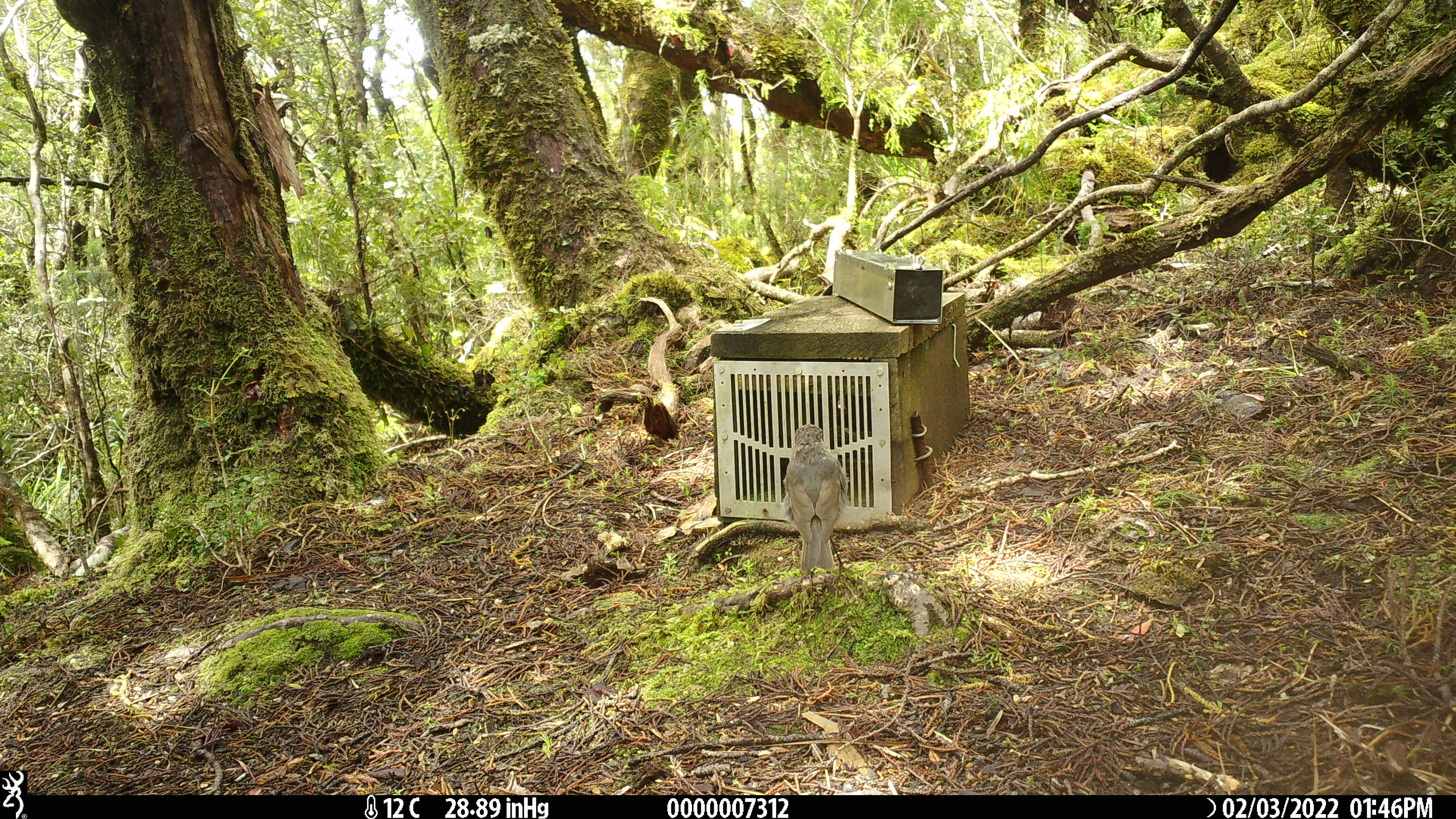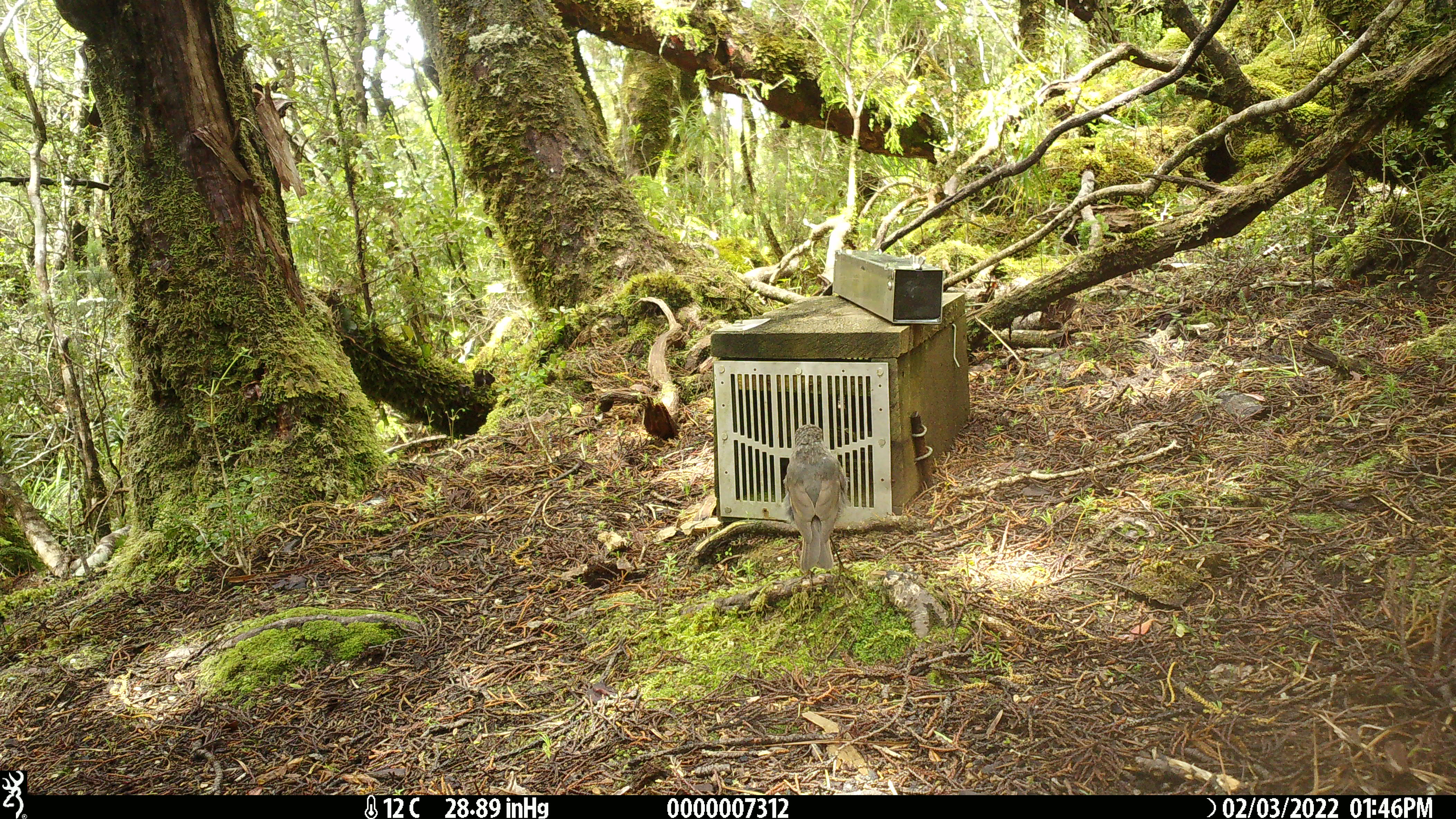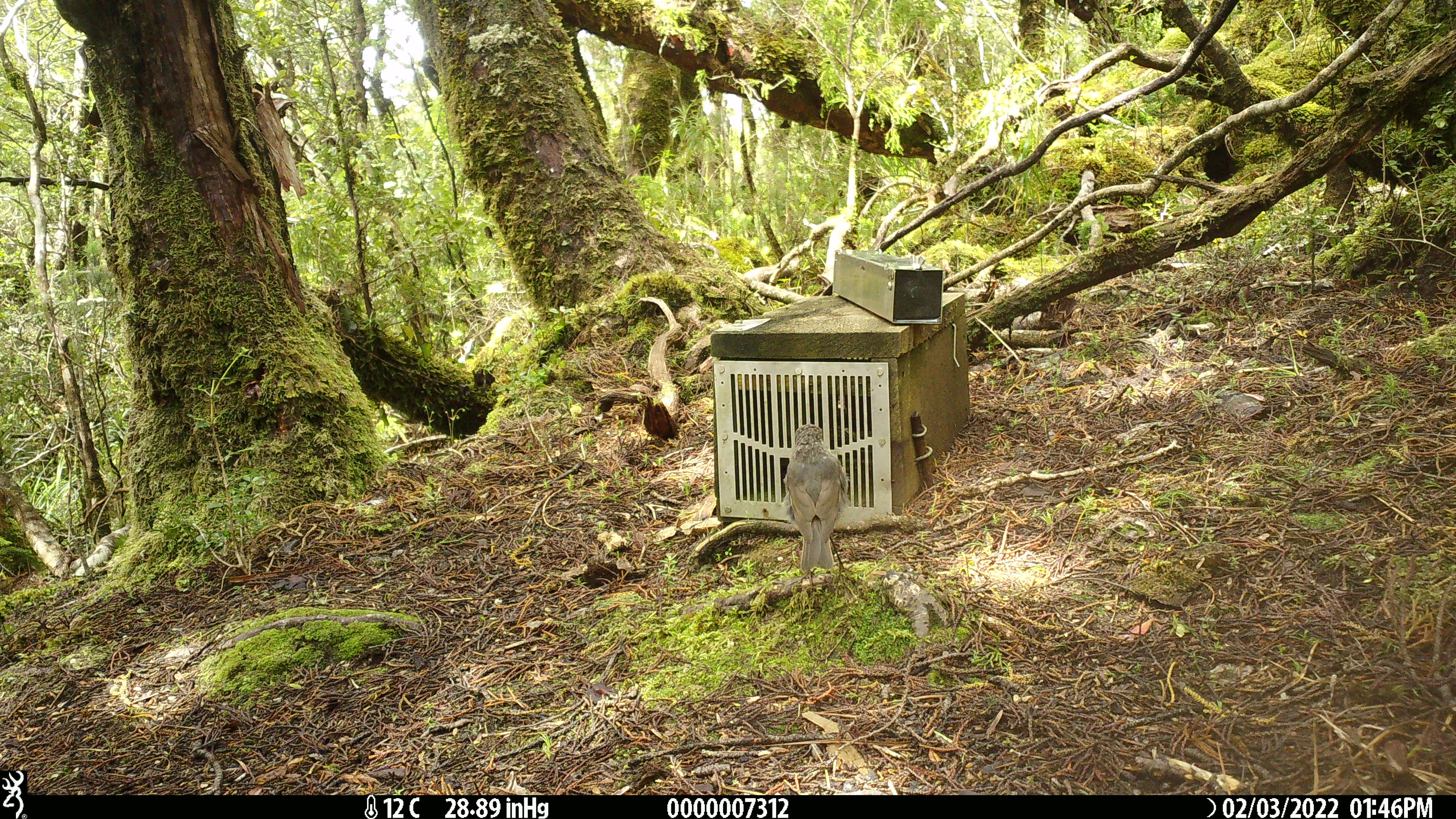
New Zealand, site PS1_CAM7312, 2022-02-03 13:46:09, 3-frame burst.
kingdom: Animalia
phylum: Chordata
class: Aves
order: Passeriformes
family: Petroicidae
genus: Petroica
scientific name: Petroica australis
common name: new zealand robin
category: robin